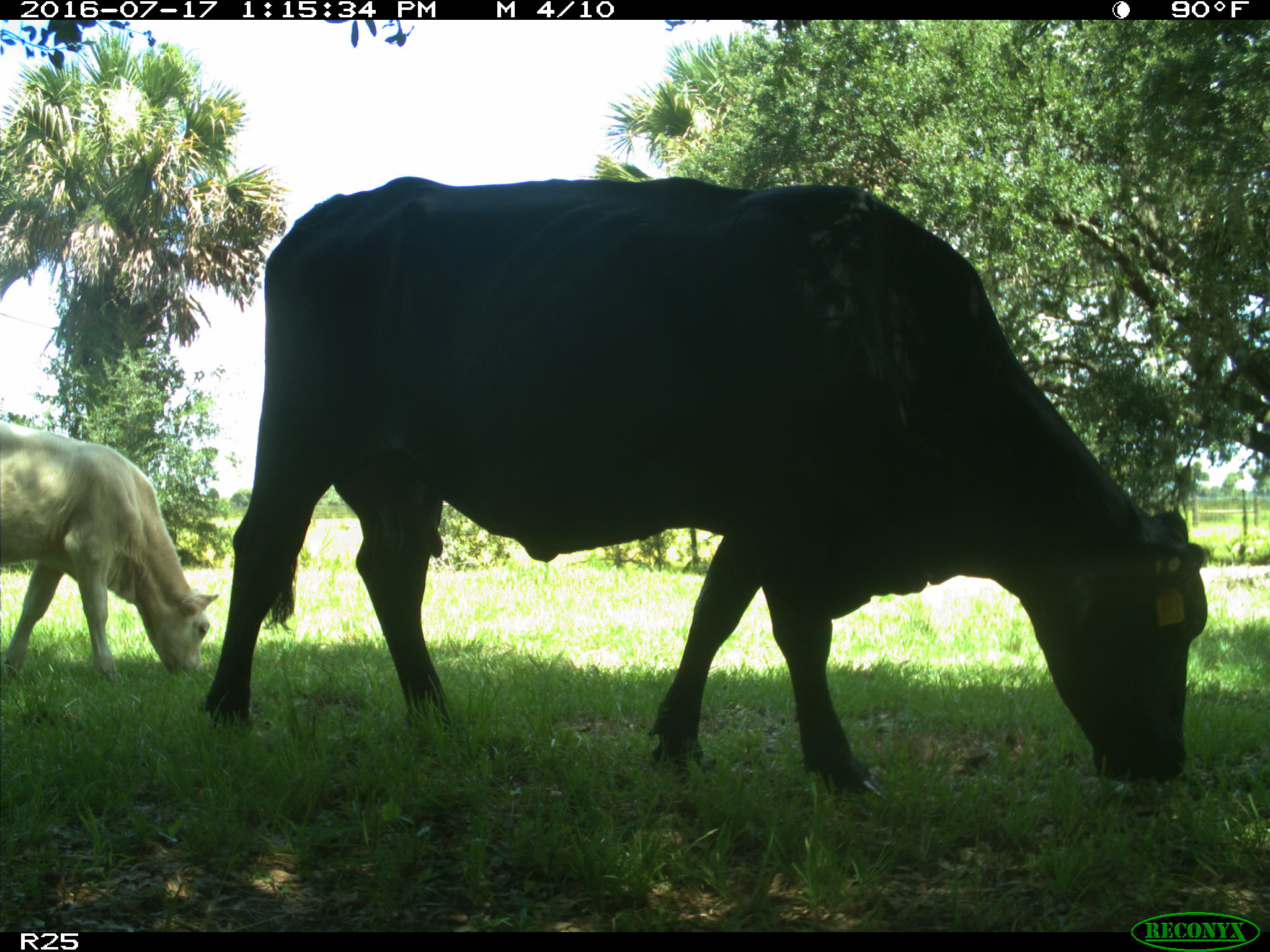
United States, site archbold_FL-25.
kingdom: Animalia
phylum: Chordata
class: Mammalia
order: Artiodactyla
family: Bovidae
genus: Bos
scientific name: Bos taurus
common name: domestic cow